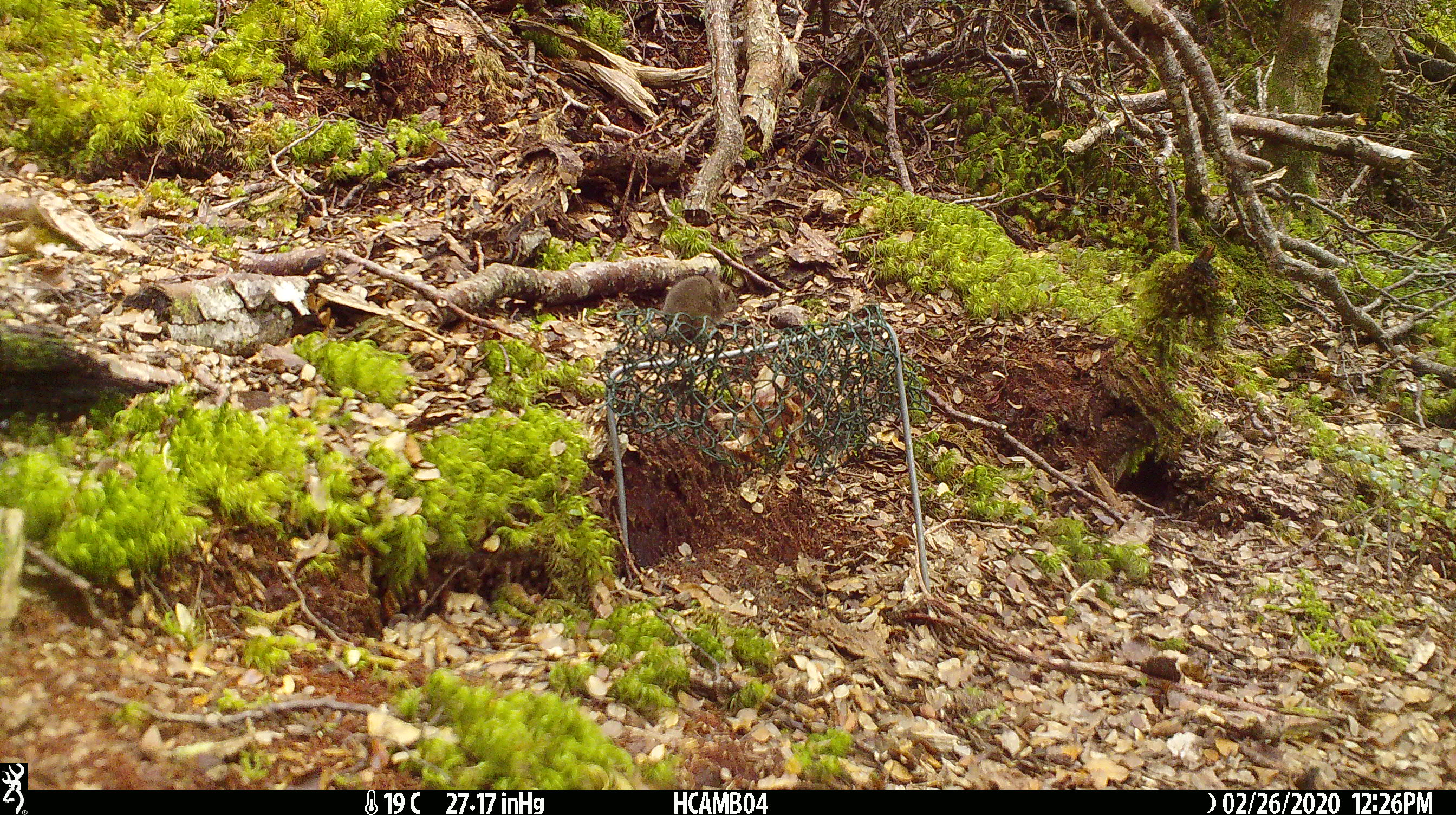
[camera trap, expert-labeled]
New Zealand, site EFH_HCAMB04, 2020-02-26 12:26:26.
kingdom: Animalia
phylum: Chordata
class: Mammalia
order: Rodentia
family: Muridae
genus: Mus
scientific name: Mus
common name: mouse